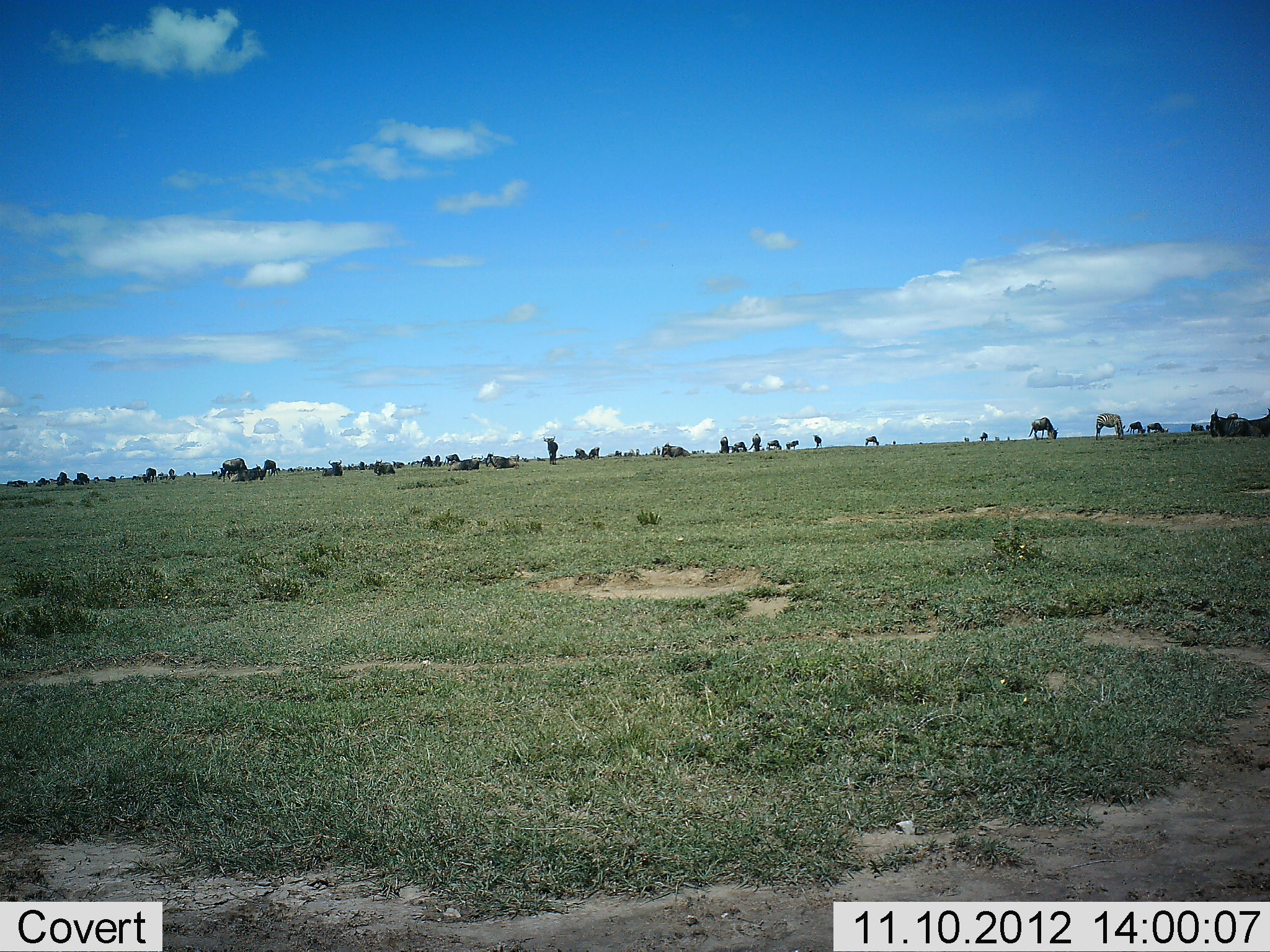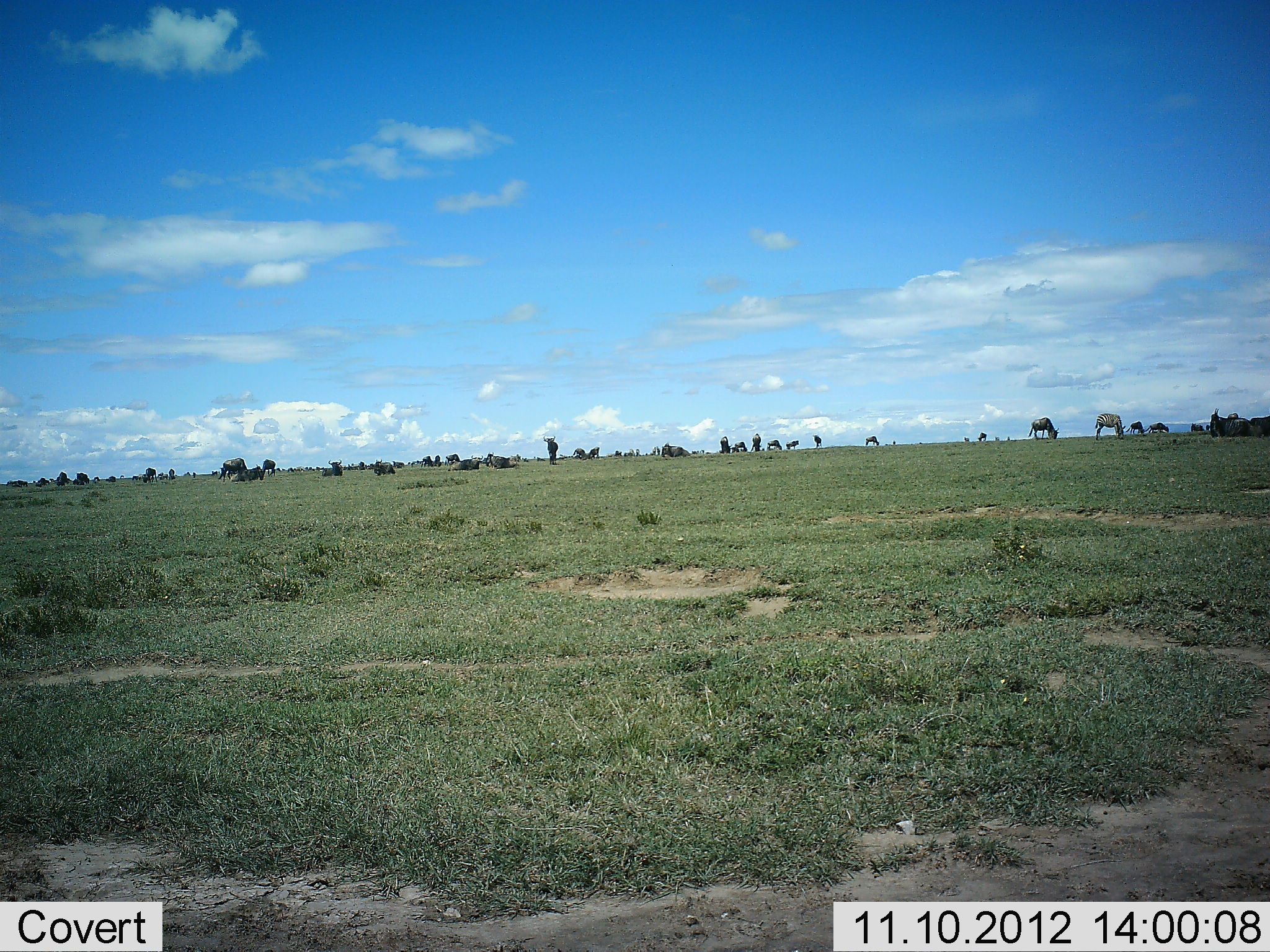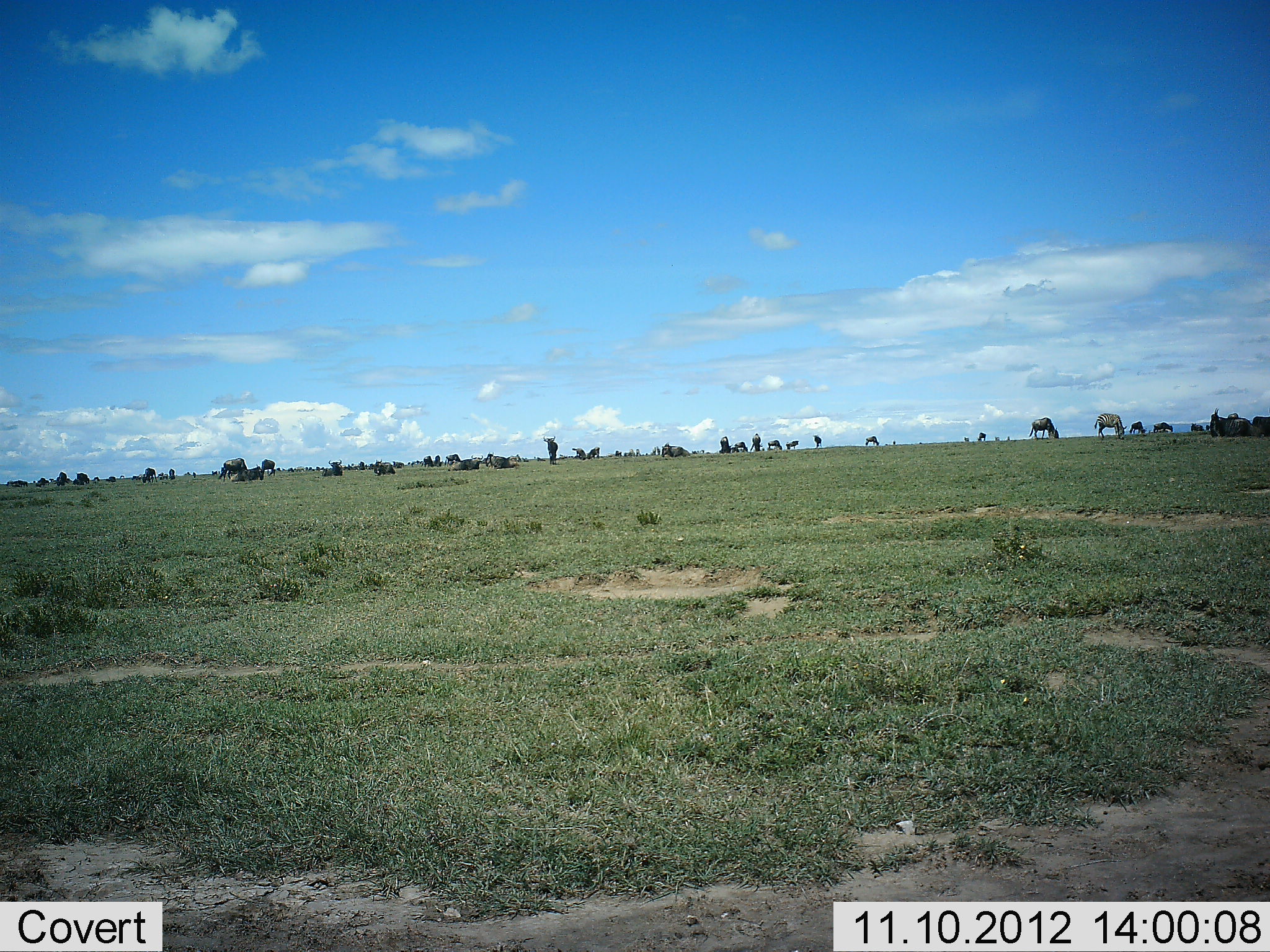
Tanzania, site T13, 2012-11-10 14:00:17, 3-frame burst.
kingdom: Animalia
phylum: Chordata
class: Mammalia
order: Artiodactyla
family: Bovidae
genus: Connochaetes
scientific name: Connochaetes taurinus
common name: blue wildebeest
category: wildebeest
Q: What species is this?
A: Wildebeest (blue wildebeest) (Connochaetes taurinus).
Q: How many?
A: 11-50.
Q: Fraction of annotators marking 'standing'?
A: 65%.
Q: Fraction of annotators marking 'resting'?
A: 35%.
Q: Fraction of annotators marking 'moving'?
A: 6%.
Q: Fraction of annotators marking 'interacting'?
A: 6%.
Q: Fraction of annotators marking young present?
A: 0%.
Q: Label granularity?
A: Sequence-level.